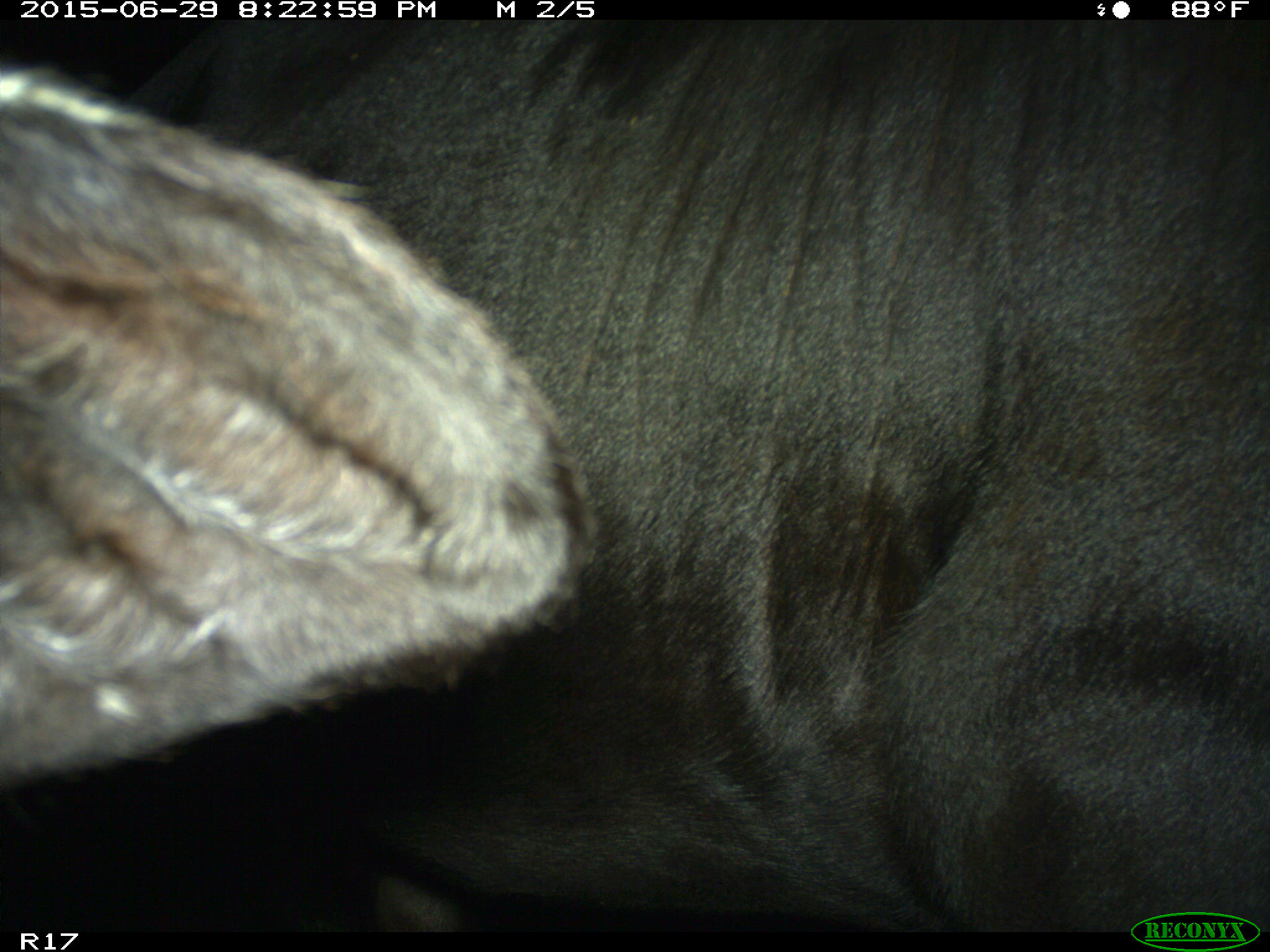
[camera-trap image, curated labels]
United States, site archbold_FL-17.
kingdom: Animalia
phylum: Chordata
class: Mammalia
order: Artiodactyla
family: Bovidae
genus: Bos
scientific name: Bos taurus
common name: domestic cow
Bos taurus (domestic cow).